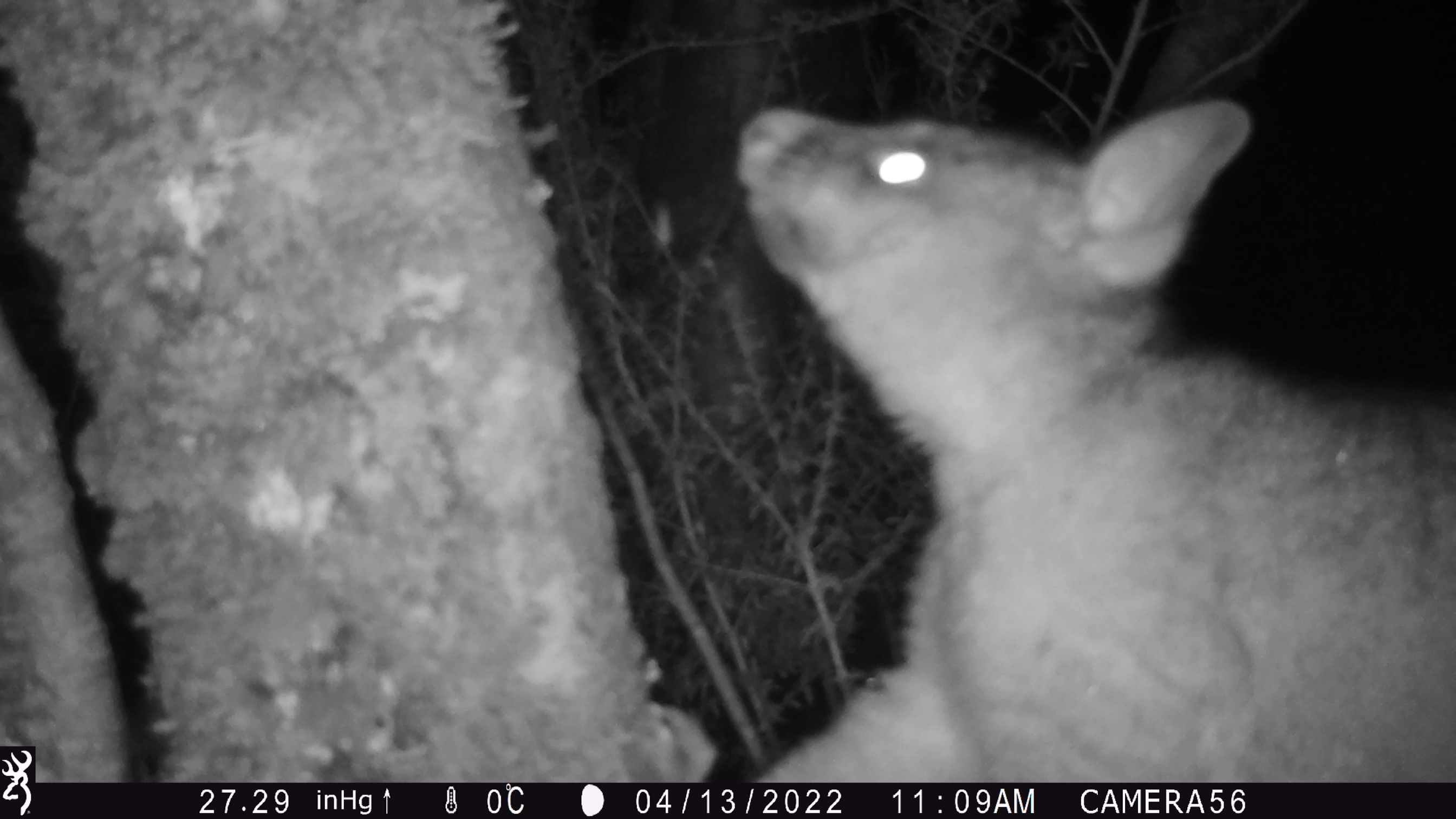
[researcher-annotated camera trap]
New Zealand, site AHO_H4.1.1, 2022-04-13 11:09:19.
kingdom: Animalia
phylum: Chordata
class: Mammalia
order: Diprotodontia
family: Phalangeridae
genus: Trichosurus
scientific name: Trichosurus vulpecula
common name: common brushtail possum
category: possum